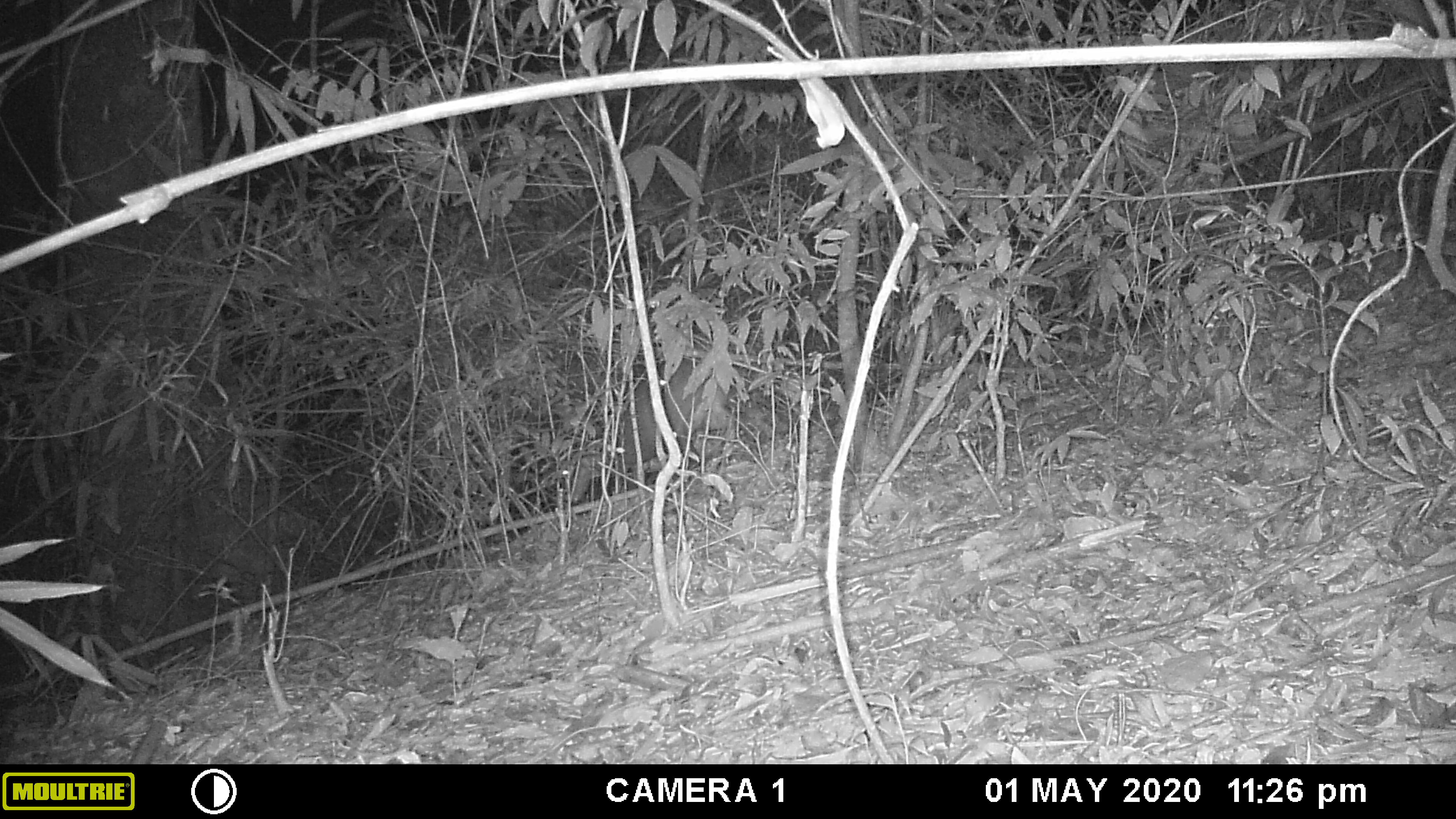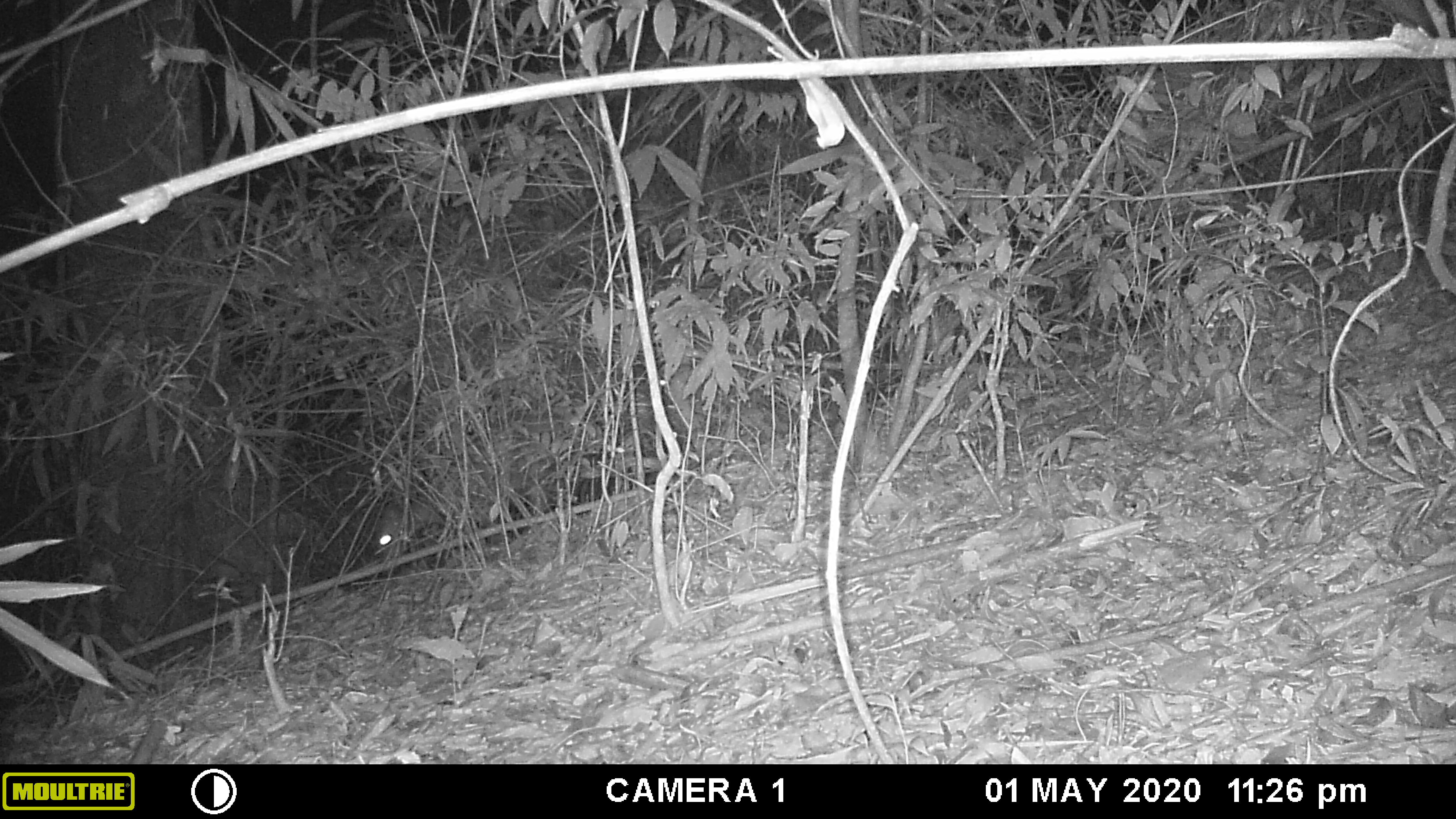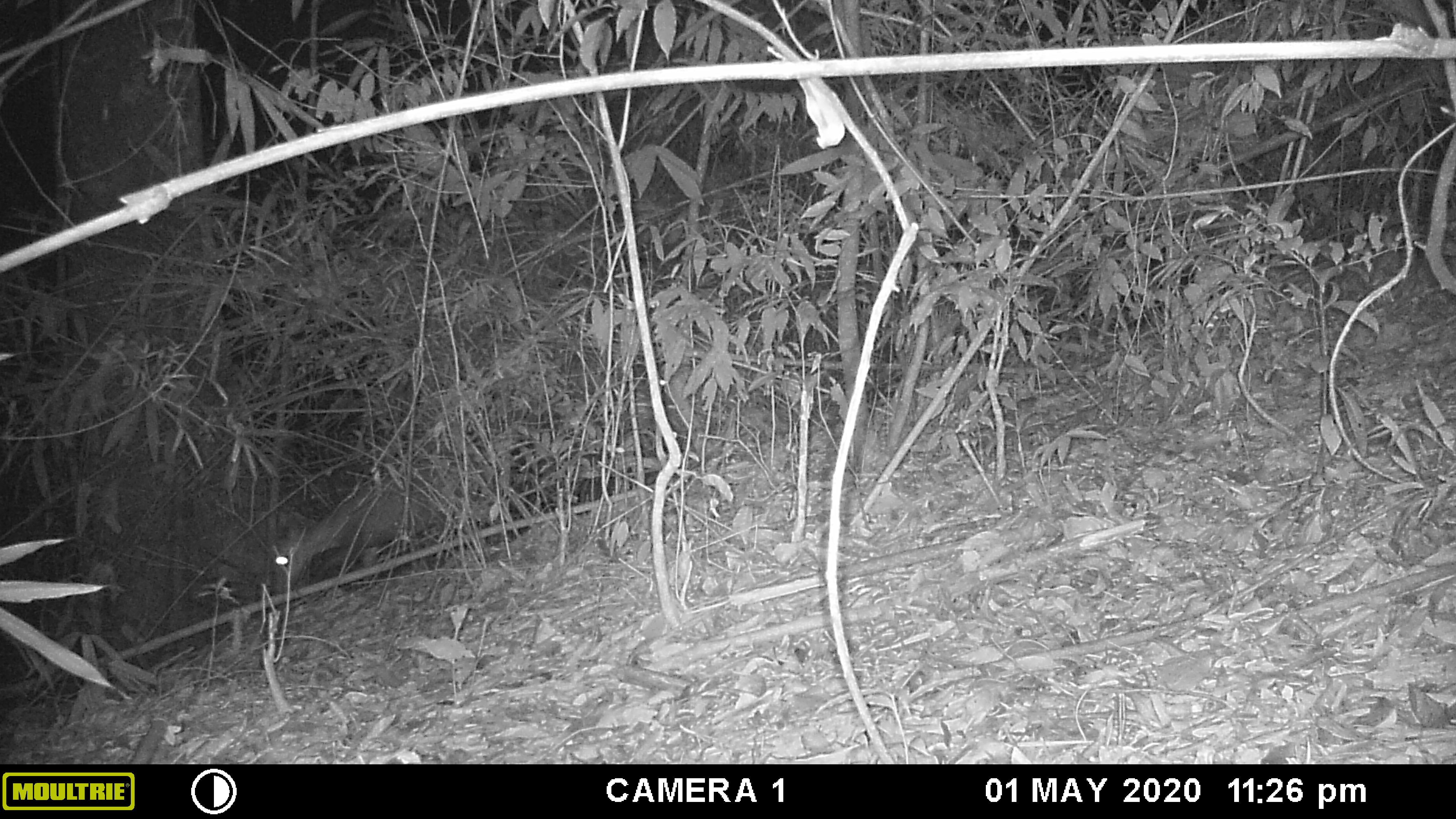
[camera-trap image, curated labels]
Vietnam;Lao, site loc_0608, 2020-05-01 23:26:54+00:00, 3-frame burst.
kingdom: Animalia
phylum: Chordata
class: Mammalia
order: Artiodactyla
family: Cervidae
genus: Muntiacus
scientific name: Muntiacus rooseveltorum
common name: roosevelt's muntjac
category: roosevelts muntjac group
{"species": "roosevelts muntjac group (roosevelt's muntjac) (Muntiacus rooseveltorum)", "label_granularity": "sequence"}